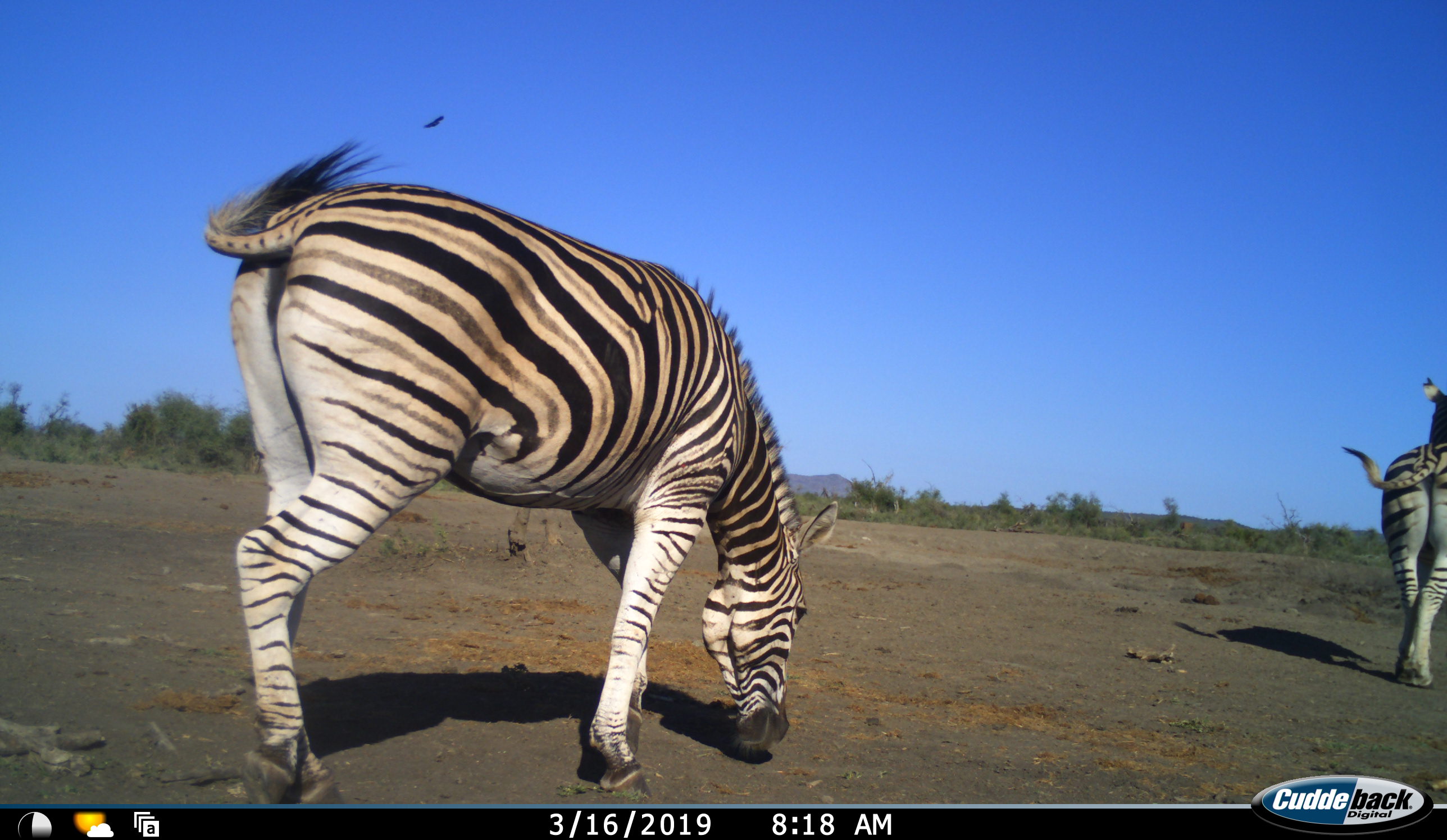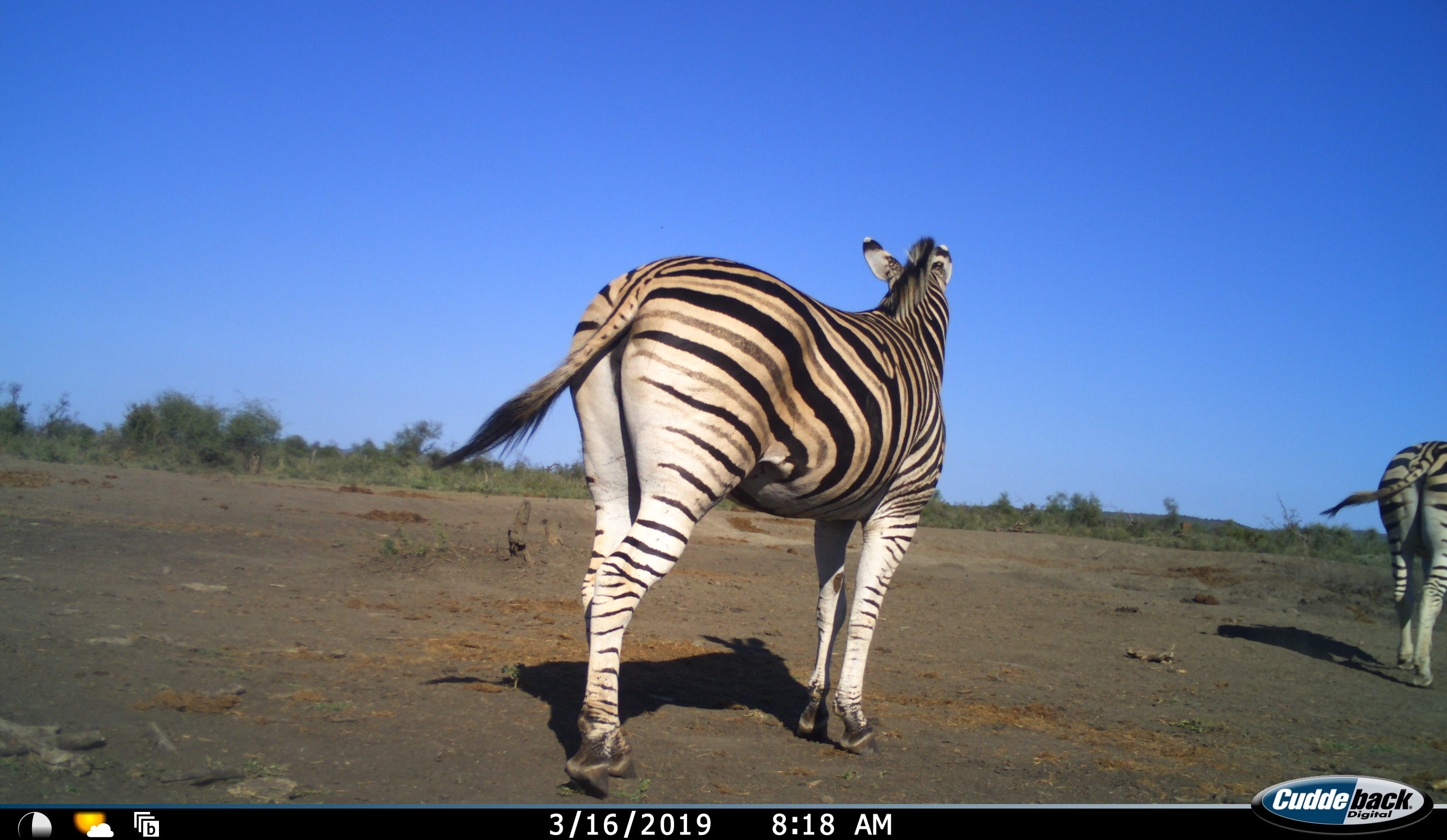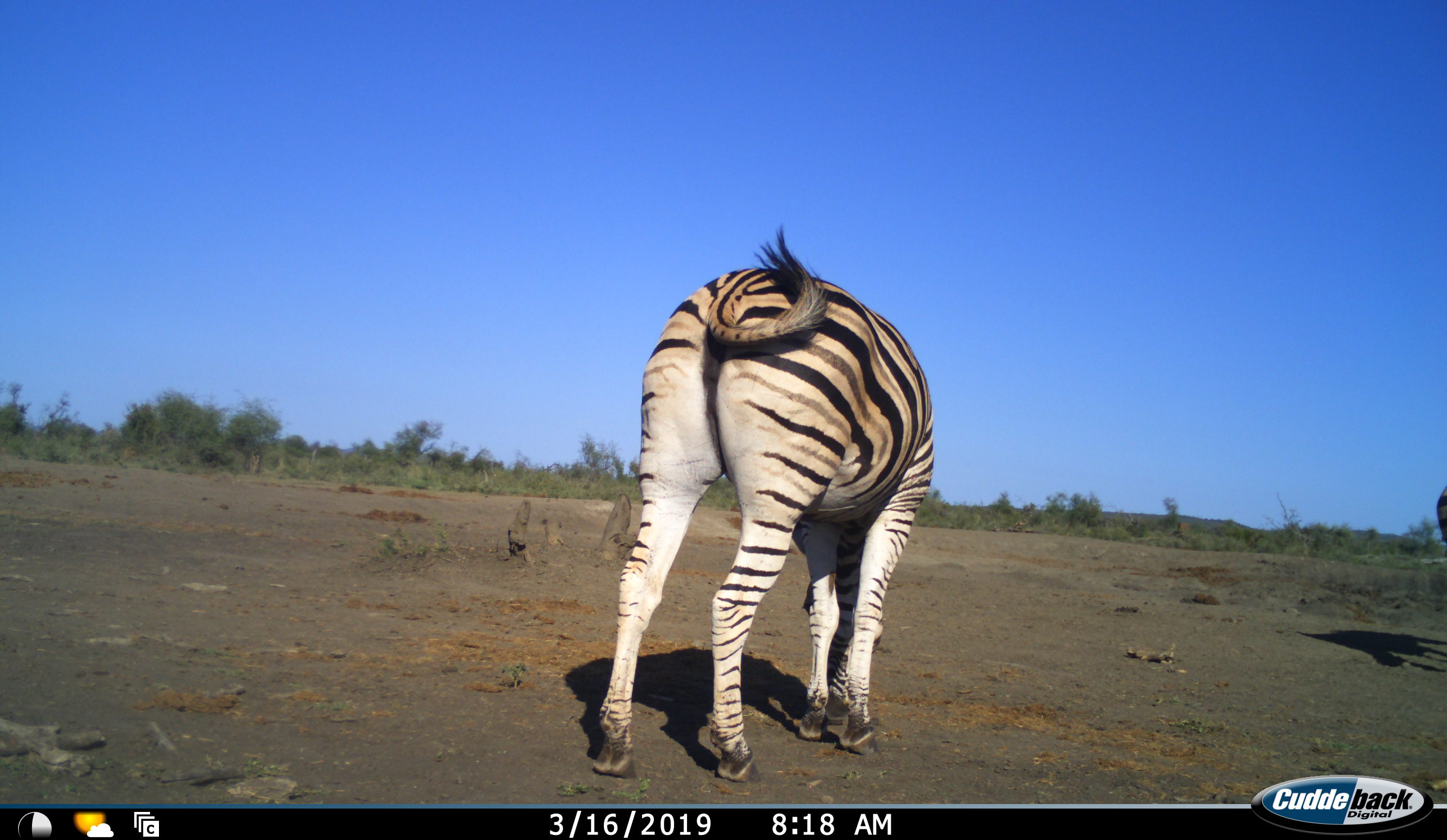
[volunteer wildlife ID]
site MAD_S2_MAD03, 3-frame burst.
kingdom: Animalia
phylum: Chordata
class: Mammalia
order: Perissodactyla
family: Equidae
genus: Equus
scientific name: Equus quagga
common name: plains zebra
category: zebraplains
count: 2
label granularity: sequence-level